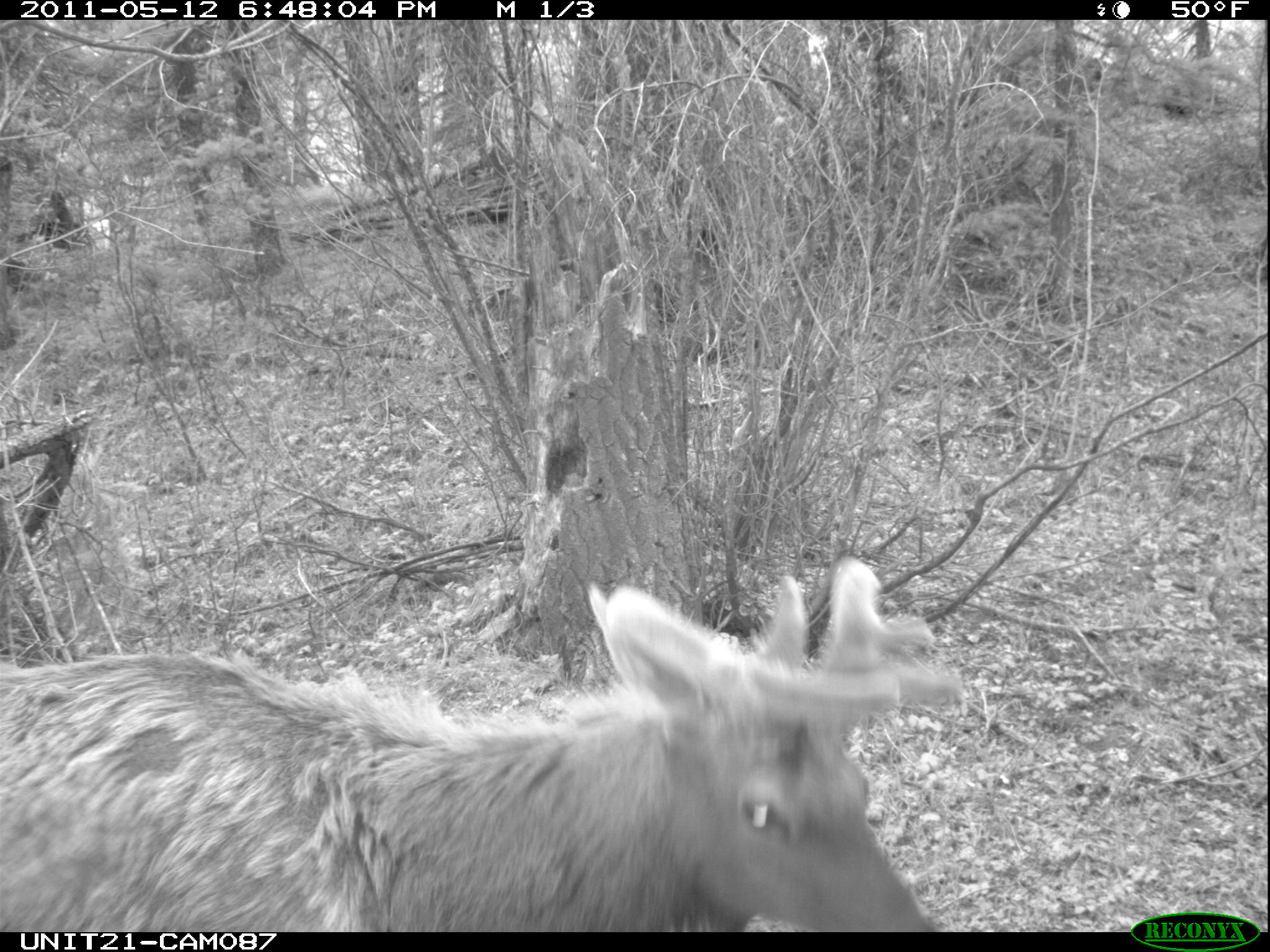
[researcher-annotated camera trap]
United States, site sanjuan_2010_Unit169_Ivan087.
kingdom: Animalia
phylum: Chordata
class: Mammalia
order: Artiodactyla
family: Cervidae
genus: Cervus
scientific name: Cervus elaphus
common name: red deer